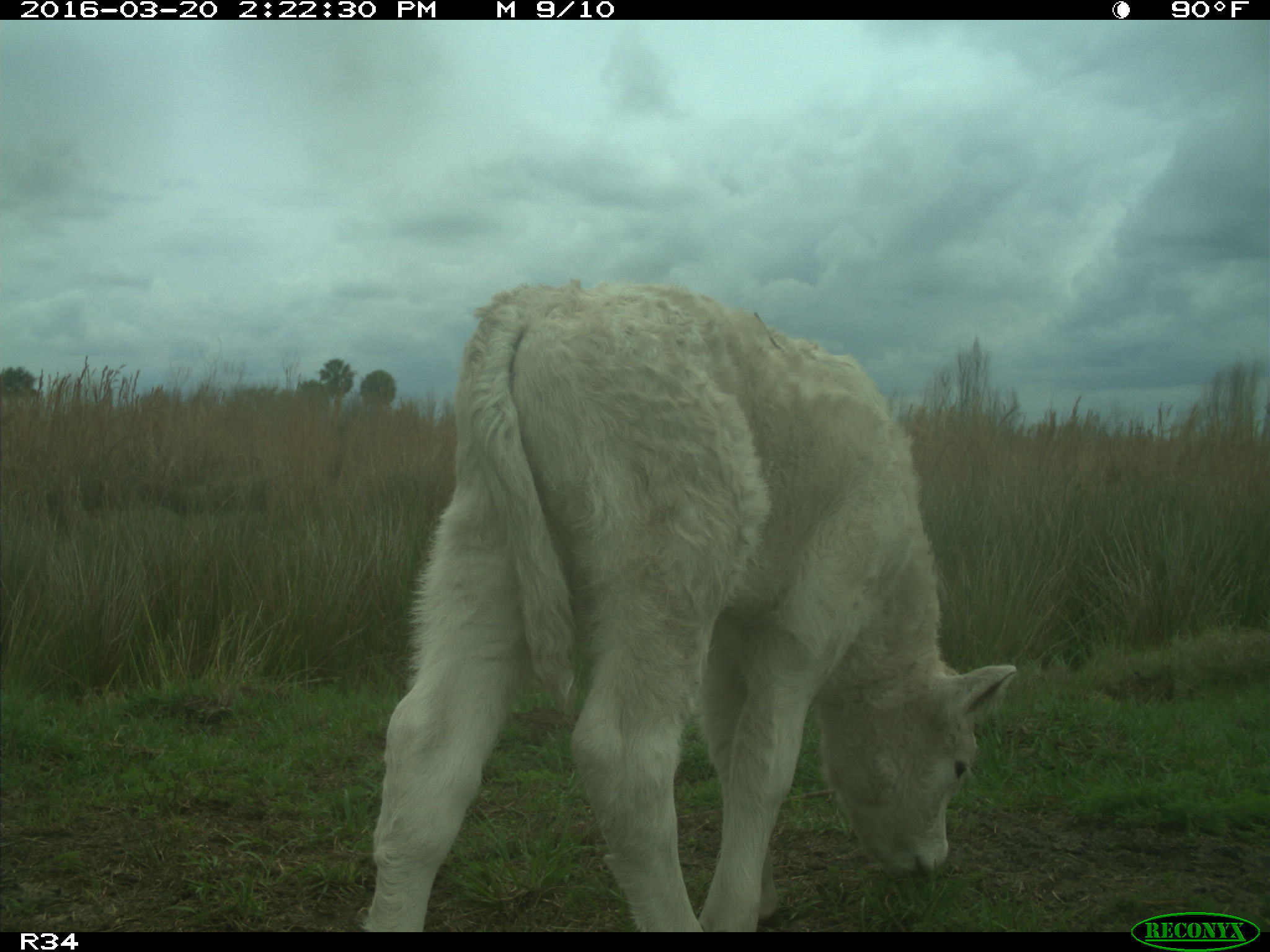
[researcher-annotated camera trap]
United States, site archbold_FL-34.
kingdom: Animalia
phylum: Chordata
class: Mammalia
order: Artiodactyla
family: Bovidae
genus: Bos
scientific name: Bos taurus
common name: domestic cow